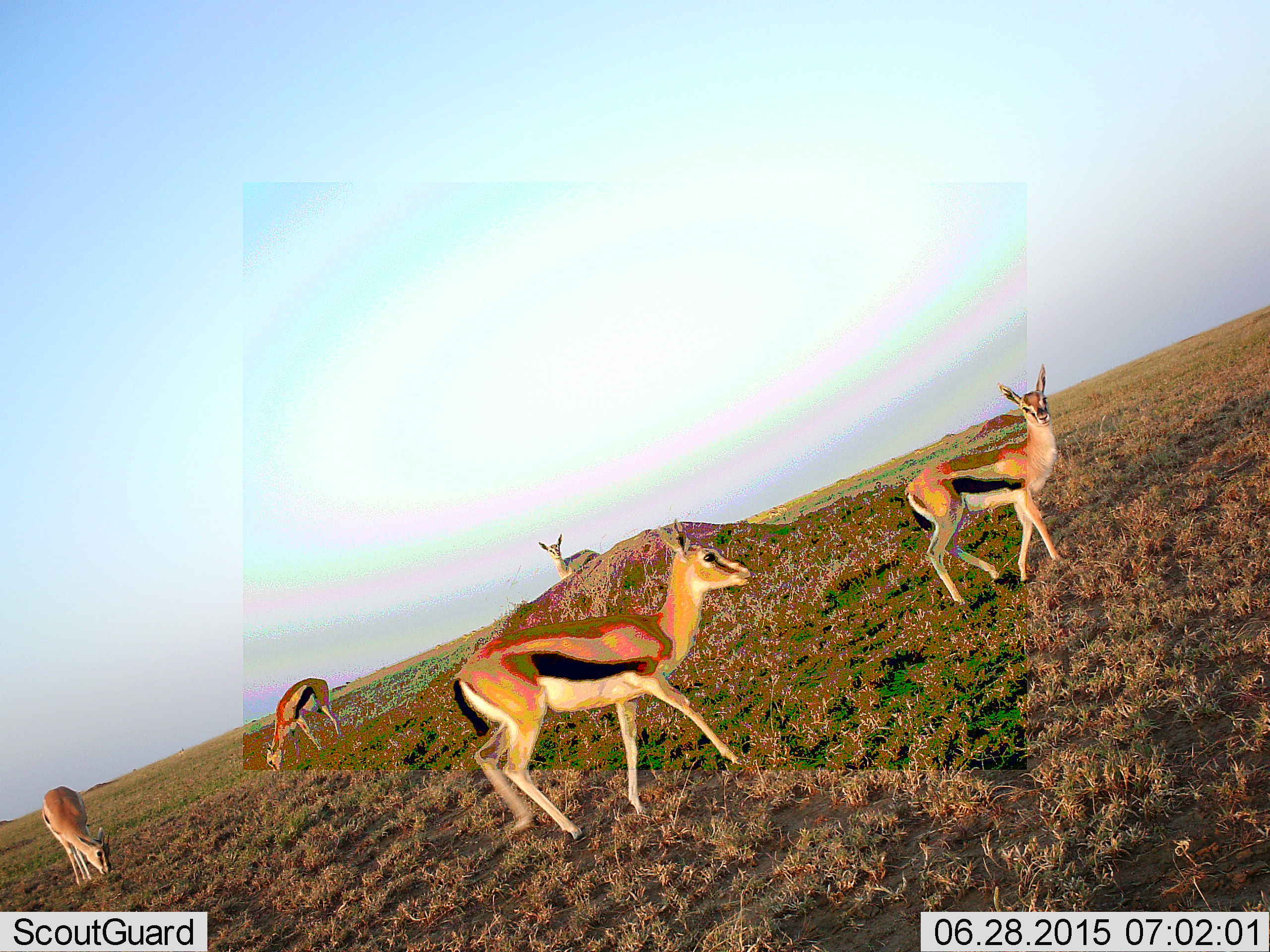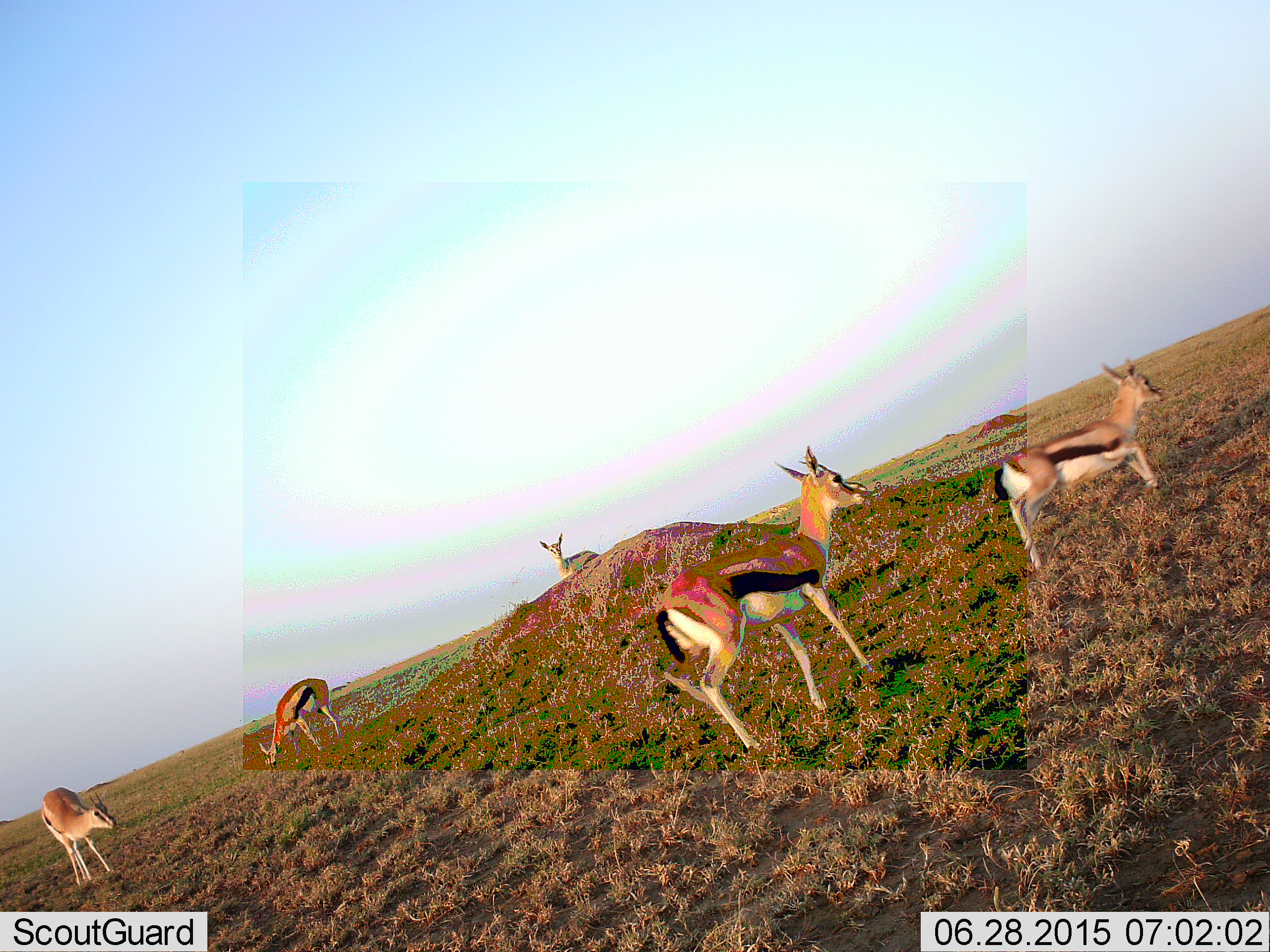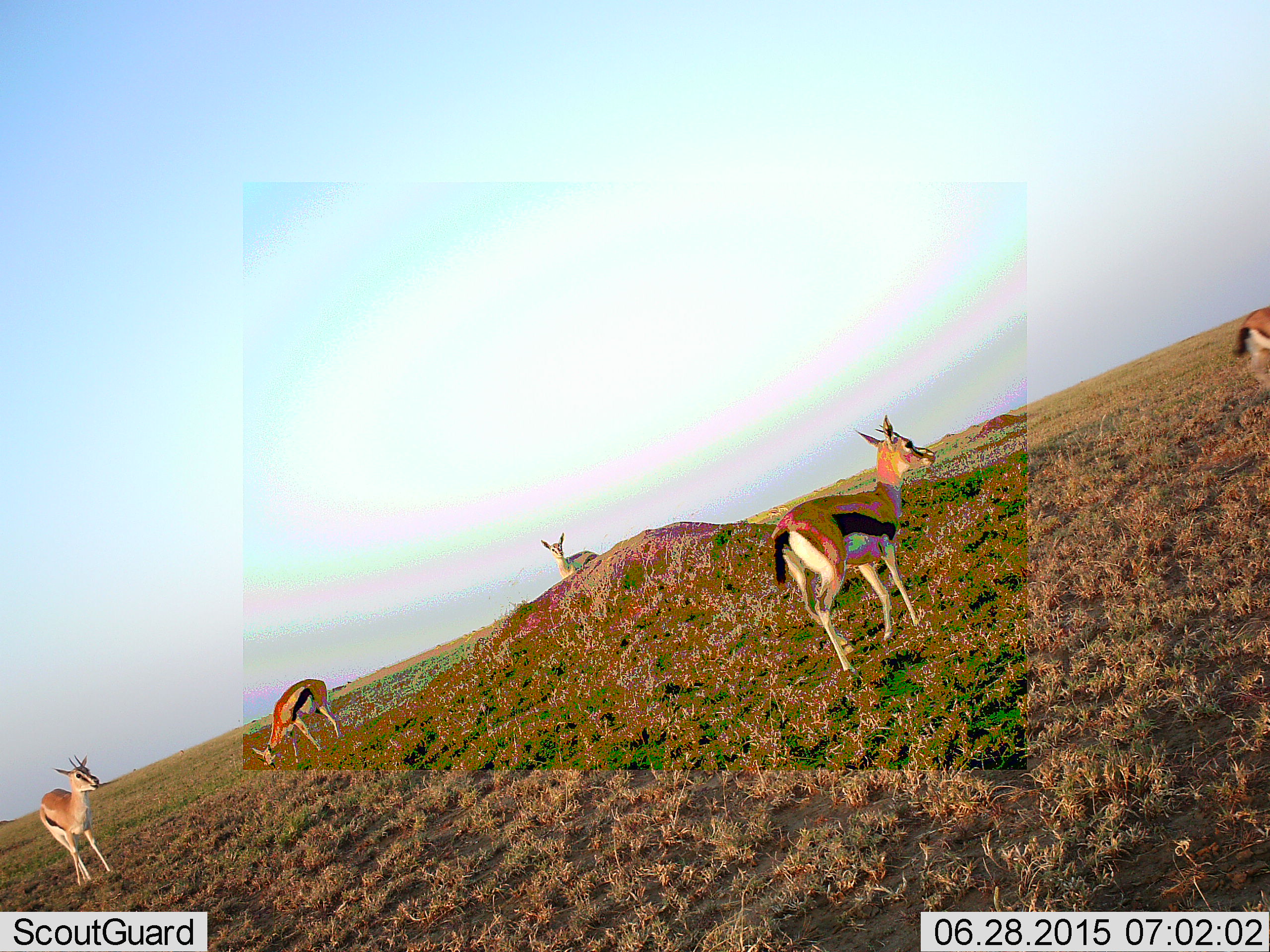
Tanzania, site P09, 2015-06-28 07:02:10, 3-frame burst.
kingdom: Animalia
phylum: Chordata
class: Mammalia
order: Artiodactyla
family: Bovidae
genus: Eudorcas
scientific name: Eudorcas thomsonii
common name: thomson's gazelle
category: gazellethomsons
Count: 5.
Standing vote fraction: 40%.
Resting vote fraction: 20%.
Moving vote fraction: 100%.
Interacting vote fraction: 20%.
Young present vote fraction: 0%.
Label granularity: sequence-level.